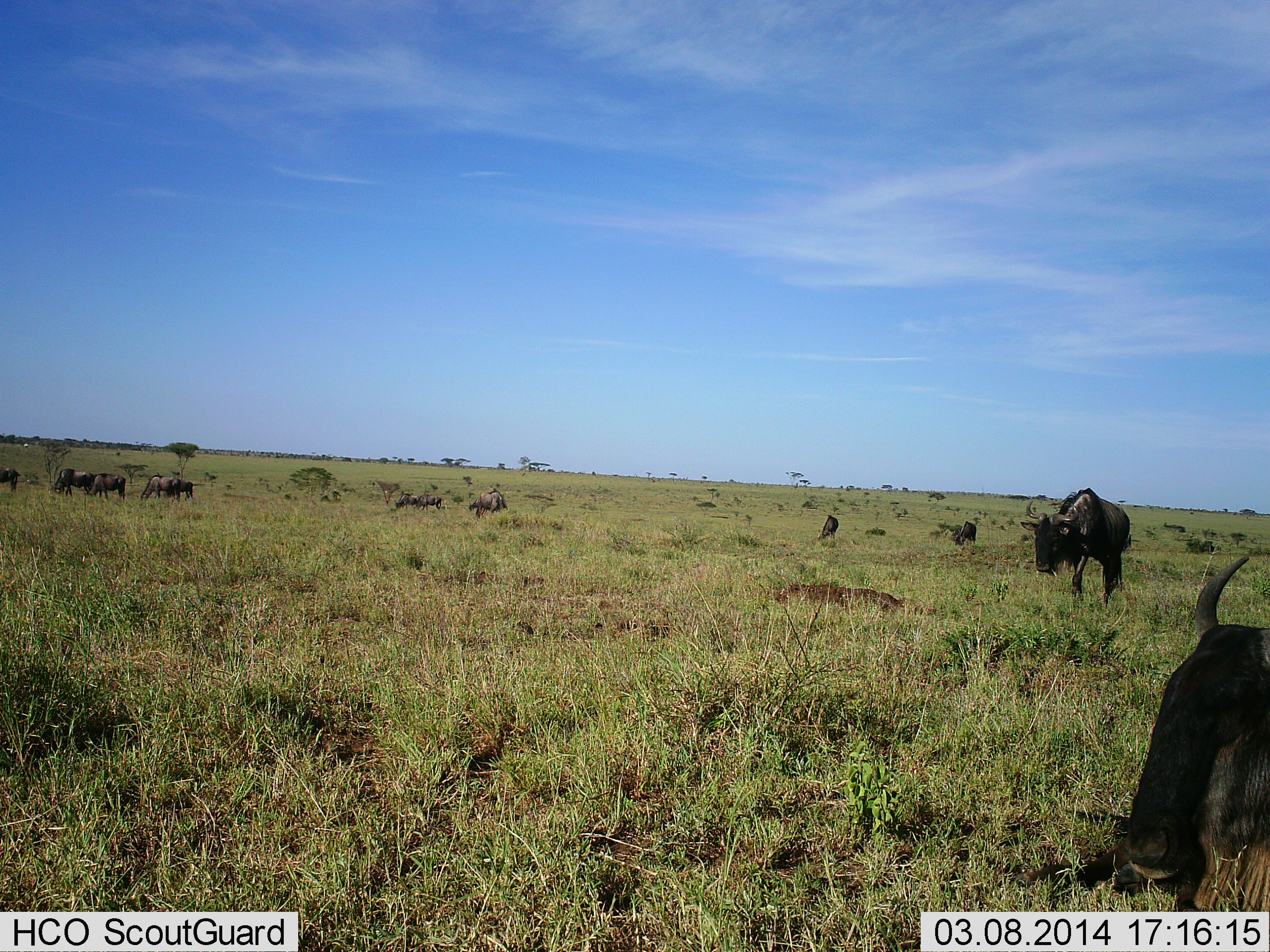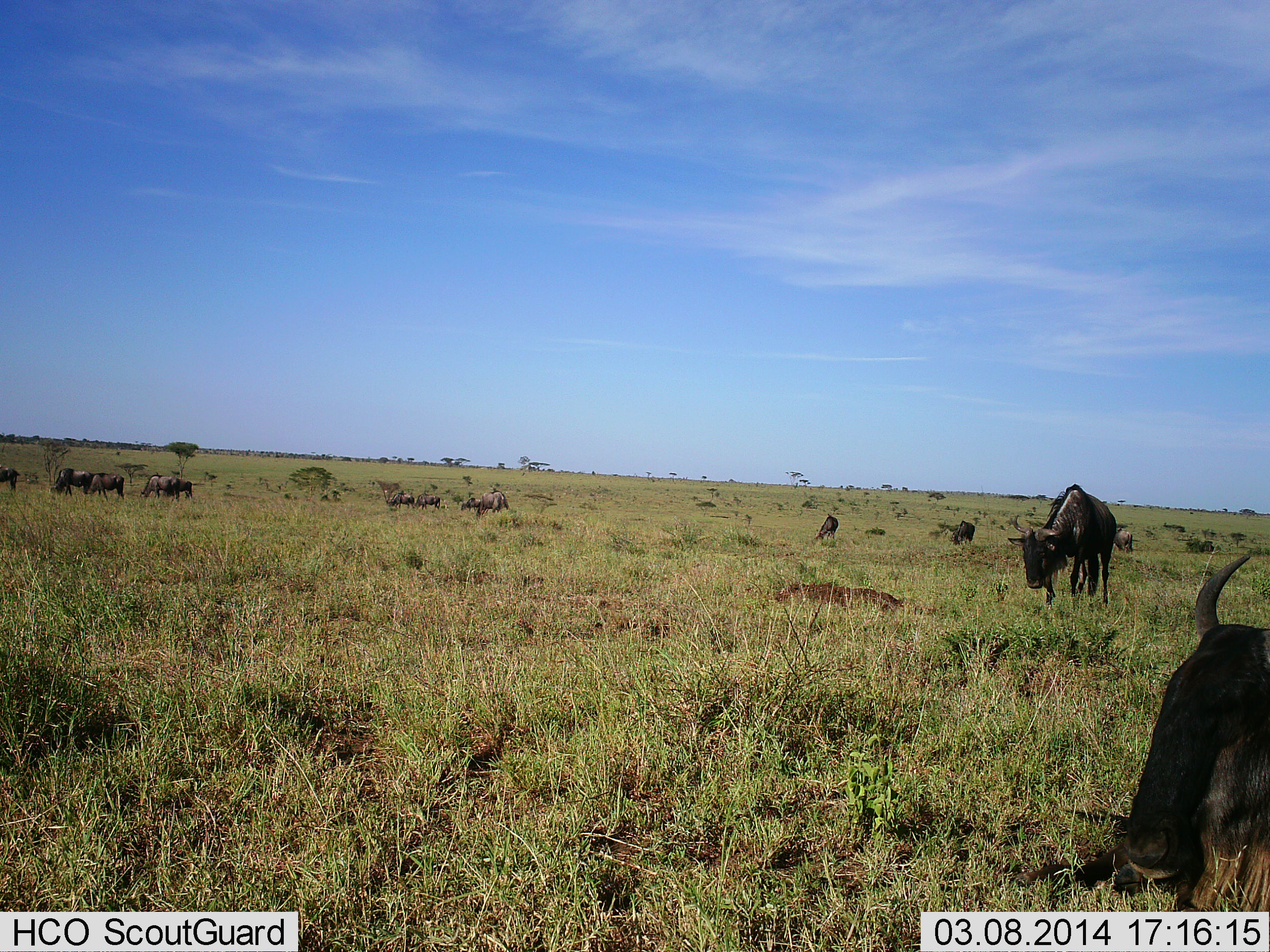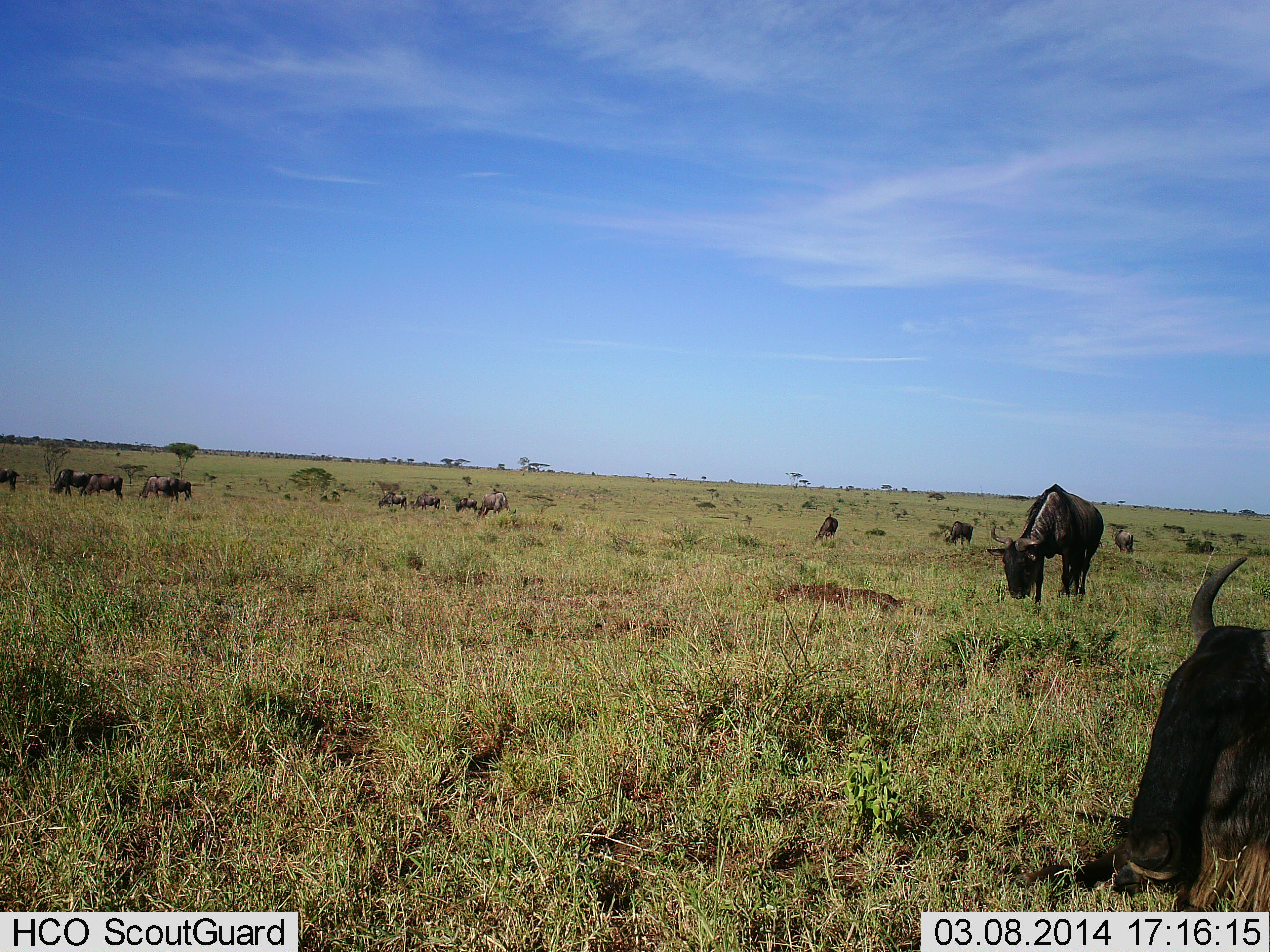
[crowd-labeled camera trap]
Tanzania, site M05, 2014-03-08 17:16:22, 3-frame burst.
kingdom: Animalia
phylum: Chordata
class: Mammalia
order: Artiodactyla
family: Bovidae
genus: Connochaetes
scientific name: Connochaetes taurinus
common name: blue wildebeest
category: wildebeest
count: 11-50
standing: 40%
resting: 50%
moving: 20%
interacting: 0%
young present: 0%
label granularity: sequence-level